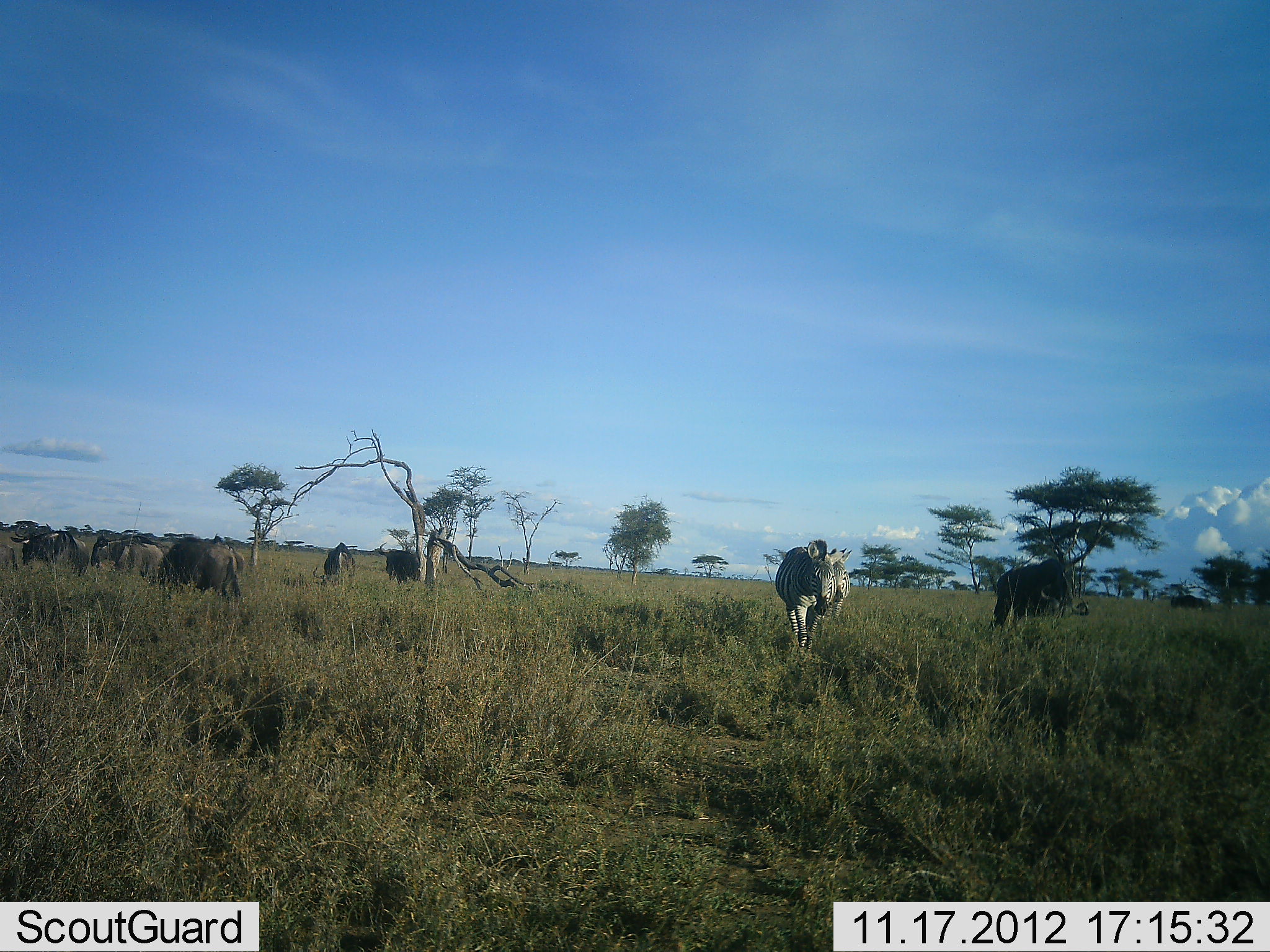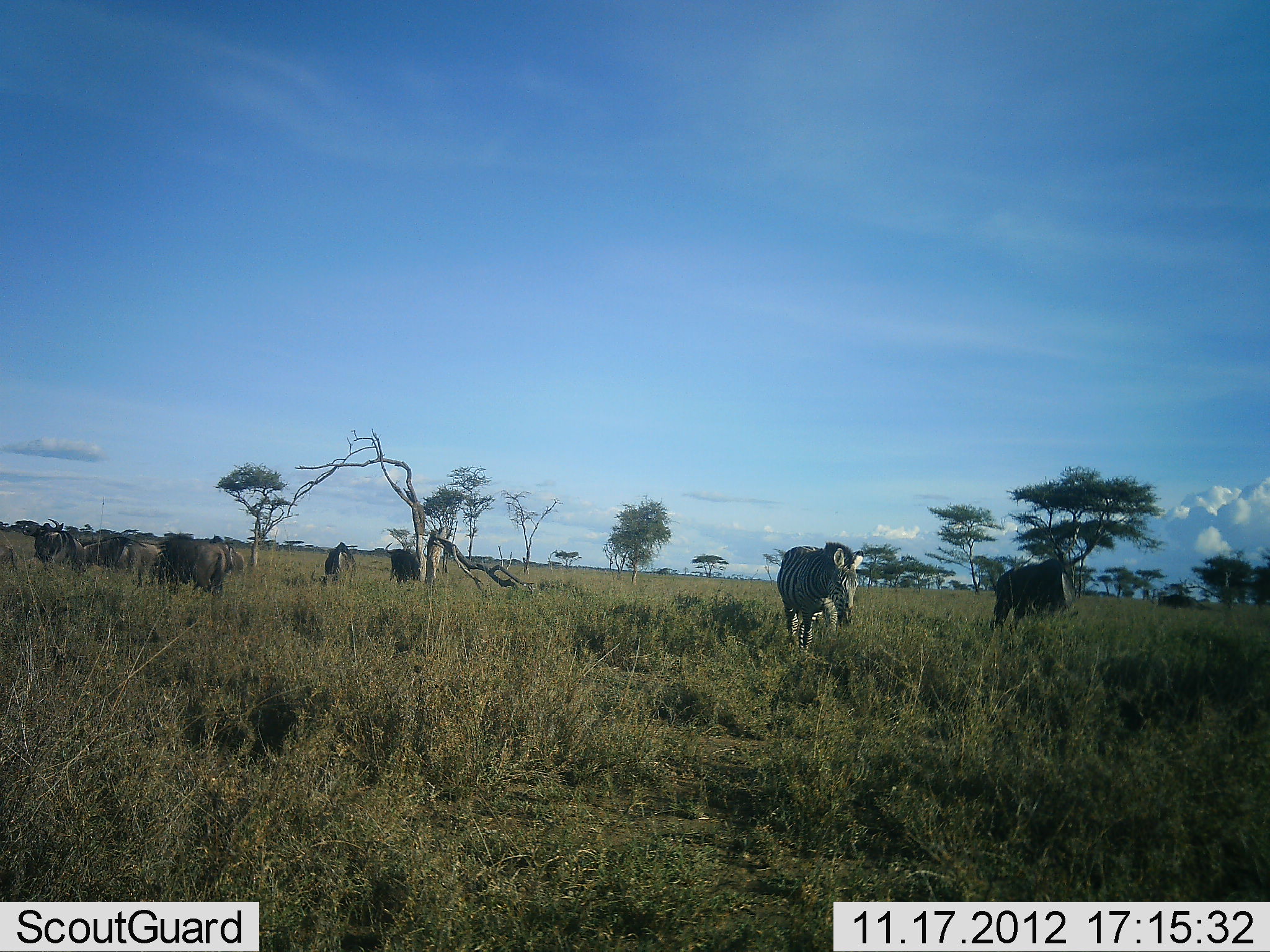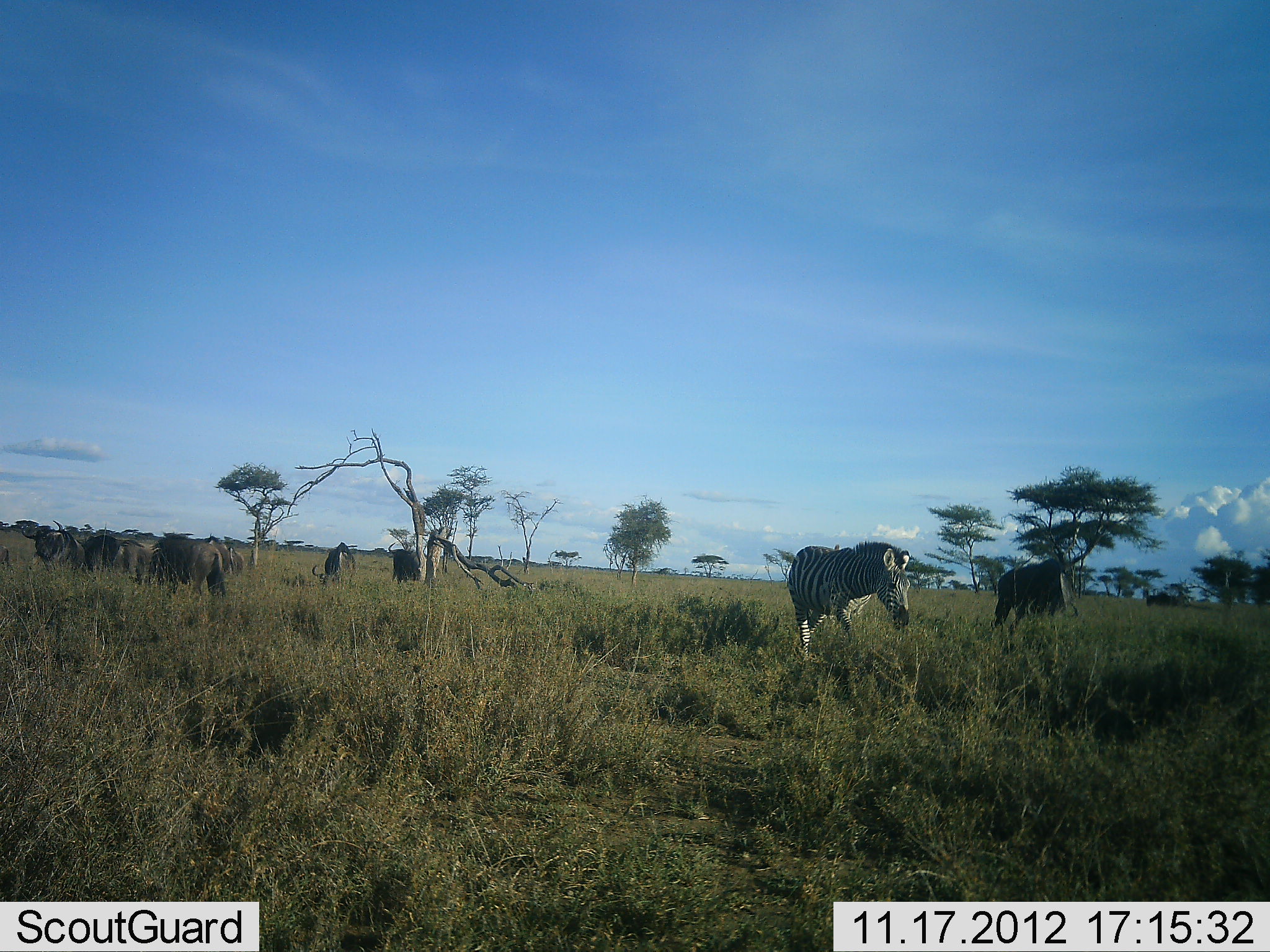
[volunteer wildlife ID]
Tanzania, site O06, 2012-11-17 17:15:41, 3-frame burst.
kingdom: Animalia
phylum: Chordata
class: Mammalia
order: Artiodactyla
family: Bovidae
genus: Connochaetes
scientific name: Connochaetes taurinus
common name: blue wildebeest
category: wildebeest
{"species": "wildebeest (blue wildebeest) (Connochaetes taurinus)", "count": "10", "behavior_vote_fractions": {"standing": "64%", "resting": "0%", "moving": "45%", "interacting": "0%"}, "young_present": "0%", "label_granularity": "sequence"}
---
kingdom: Animalia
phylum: Chordata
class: Mammalia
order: Perissodactyla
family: Equidae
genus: Equus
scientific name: Equus quagga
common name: plains zebra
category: zebra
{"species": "zebra (plains zebra) (Equus quagga)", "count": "1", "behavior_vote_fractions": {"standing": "17%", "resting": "0%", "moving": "58%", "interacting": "0%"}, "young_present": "0%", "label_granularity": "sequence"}